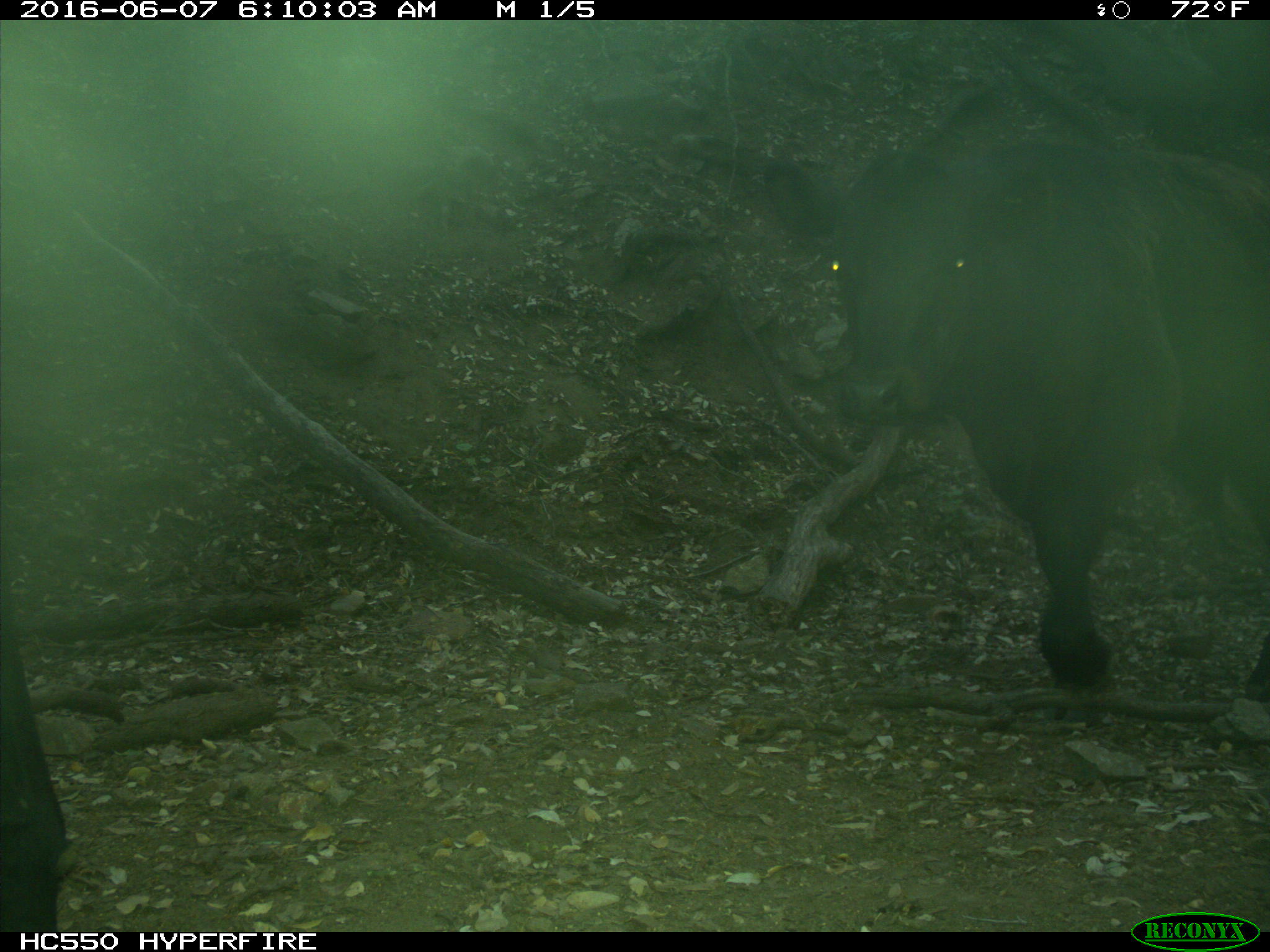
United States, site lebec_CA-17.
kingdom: Animalia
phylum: Chordata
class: Mammalia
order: Artiodactyla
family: Bovidae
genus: Bos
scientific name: Bos taurus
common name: domestic cow